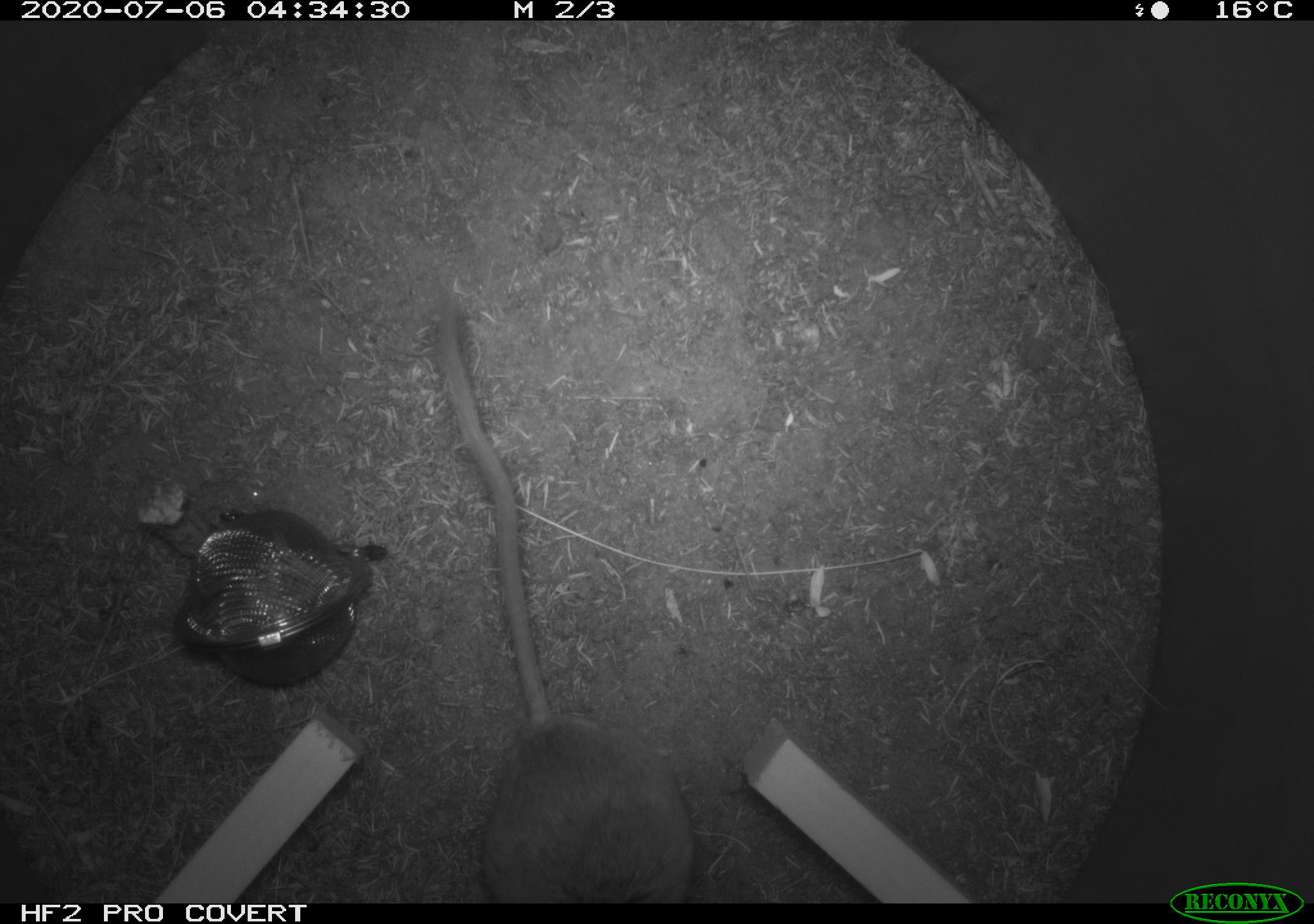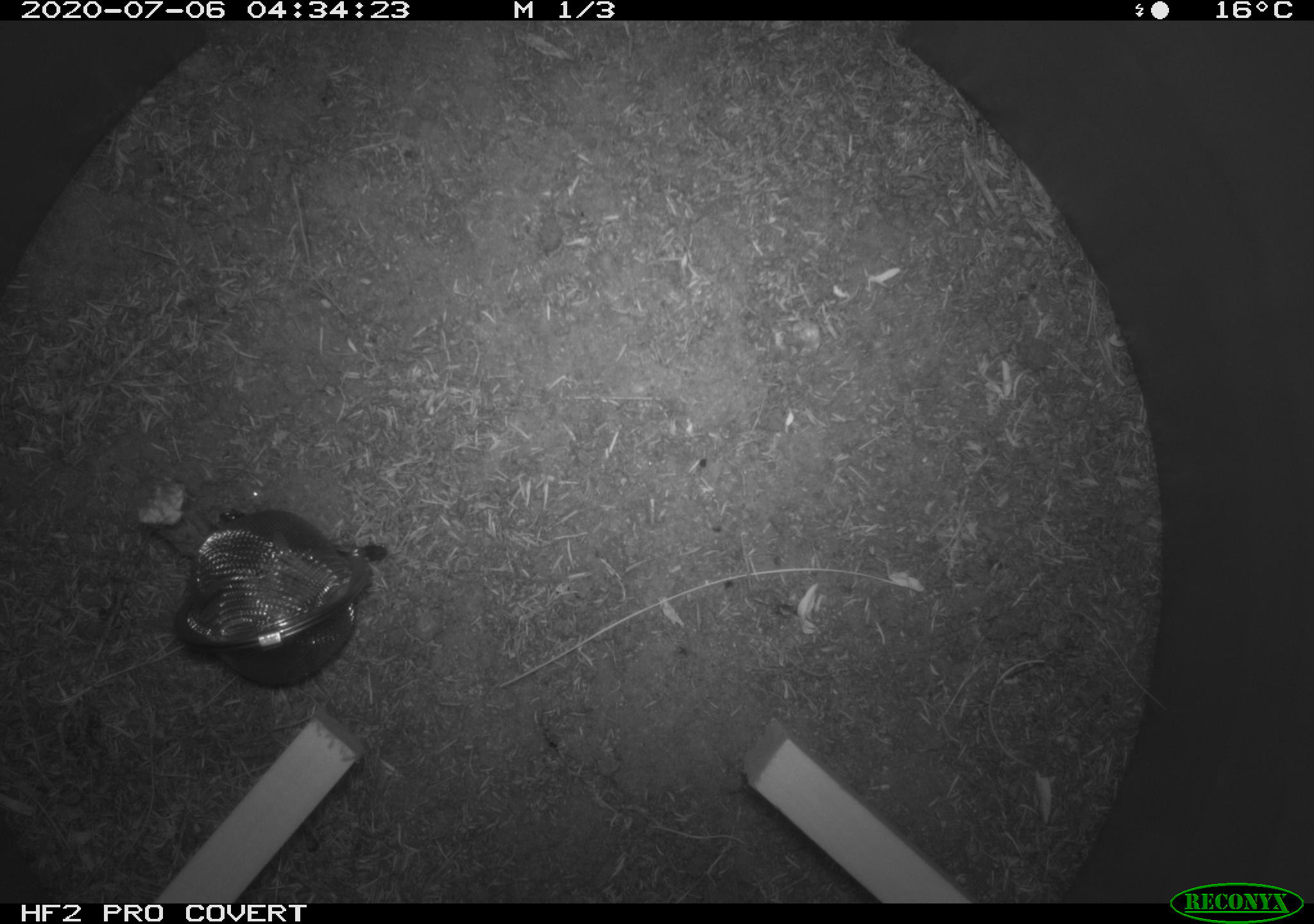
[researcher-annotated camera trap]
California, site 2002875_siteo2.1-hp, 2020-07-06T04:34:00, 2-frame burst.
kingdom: Animalia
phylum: Chordata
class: Mammalia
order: Rodentia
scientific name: Rodentia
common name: rodent